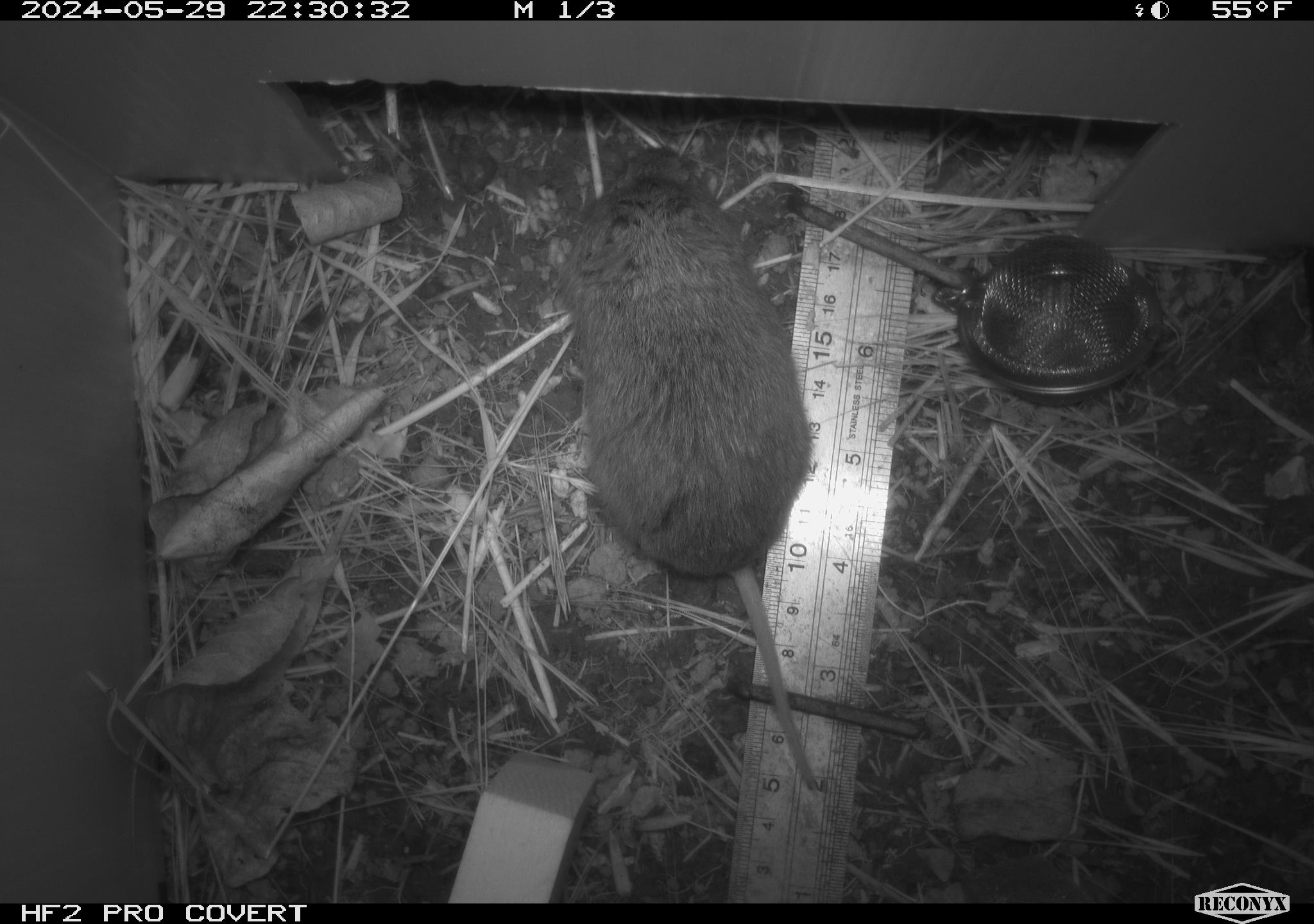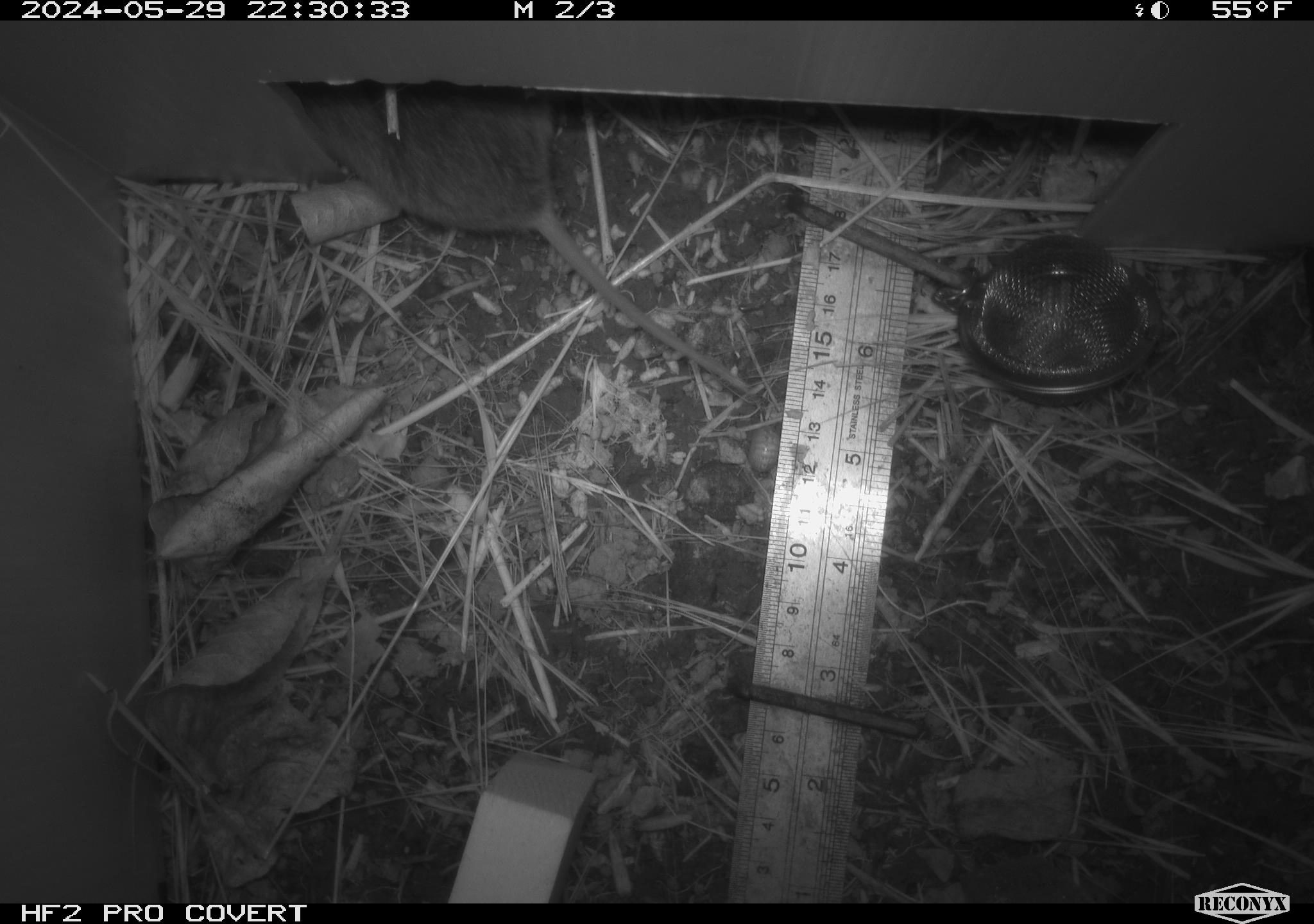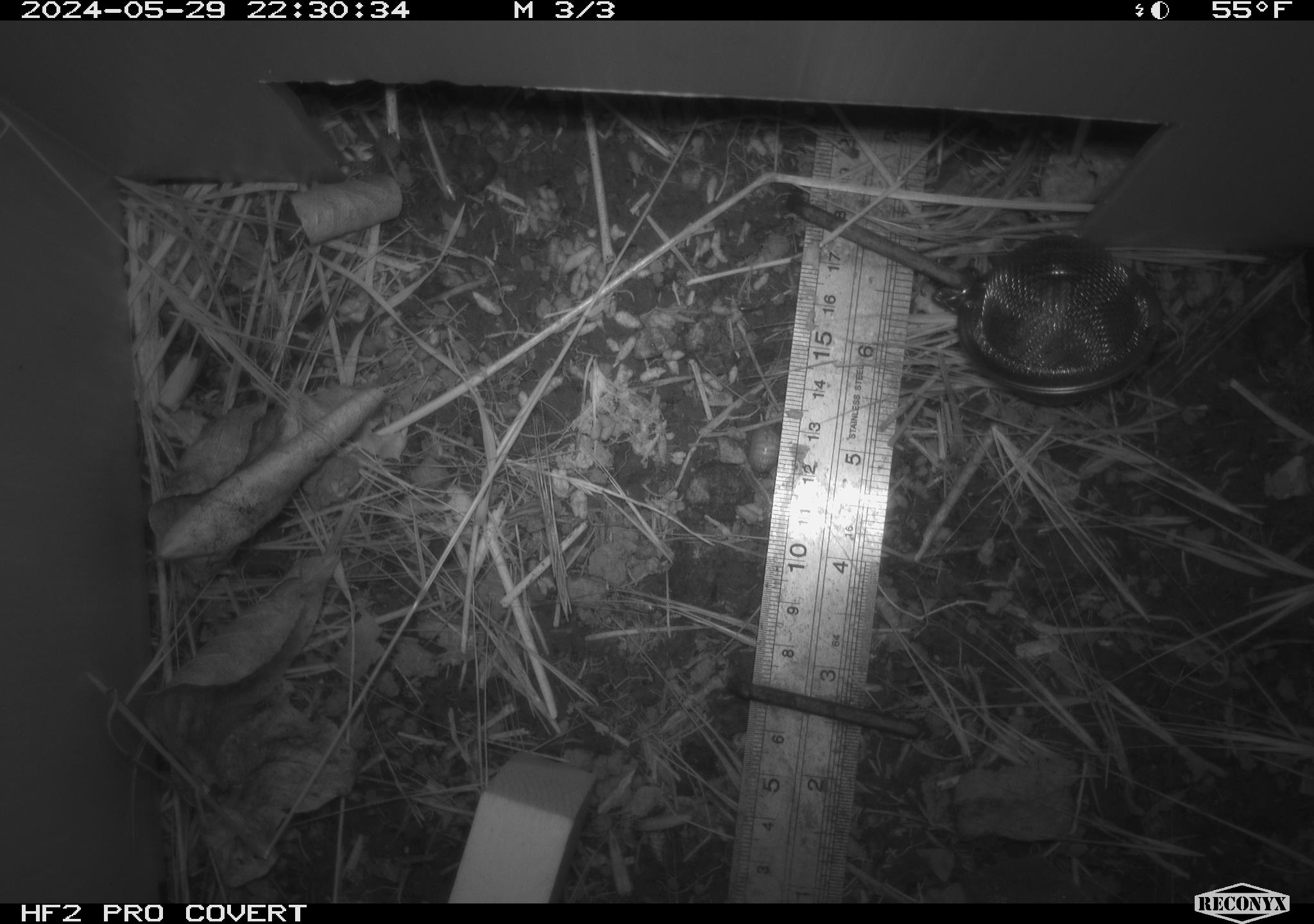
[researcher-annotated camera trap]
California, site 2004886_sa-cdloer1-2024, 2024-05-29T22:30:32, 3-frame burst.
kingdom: Animalia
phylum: Chordata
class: Mammalia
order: Rodentia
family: Cricetidae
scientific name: Arvicolinae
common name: voles, lemmings, and muskrats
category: arvicolinae subfamily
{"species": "arvicolinae subfamily (voles, lemmings, and muskrats) (Arvicolinae)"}